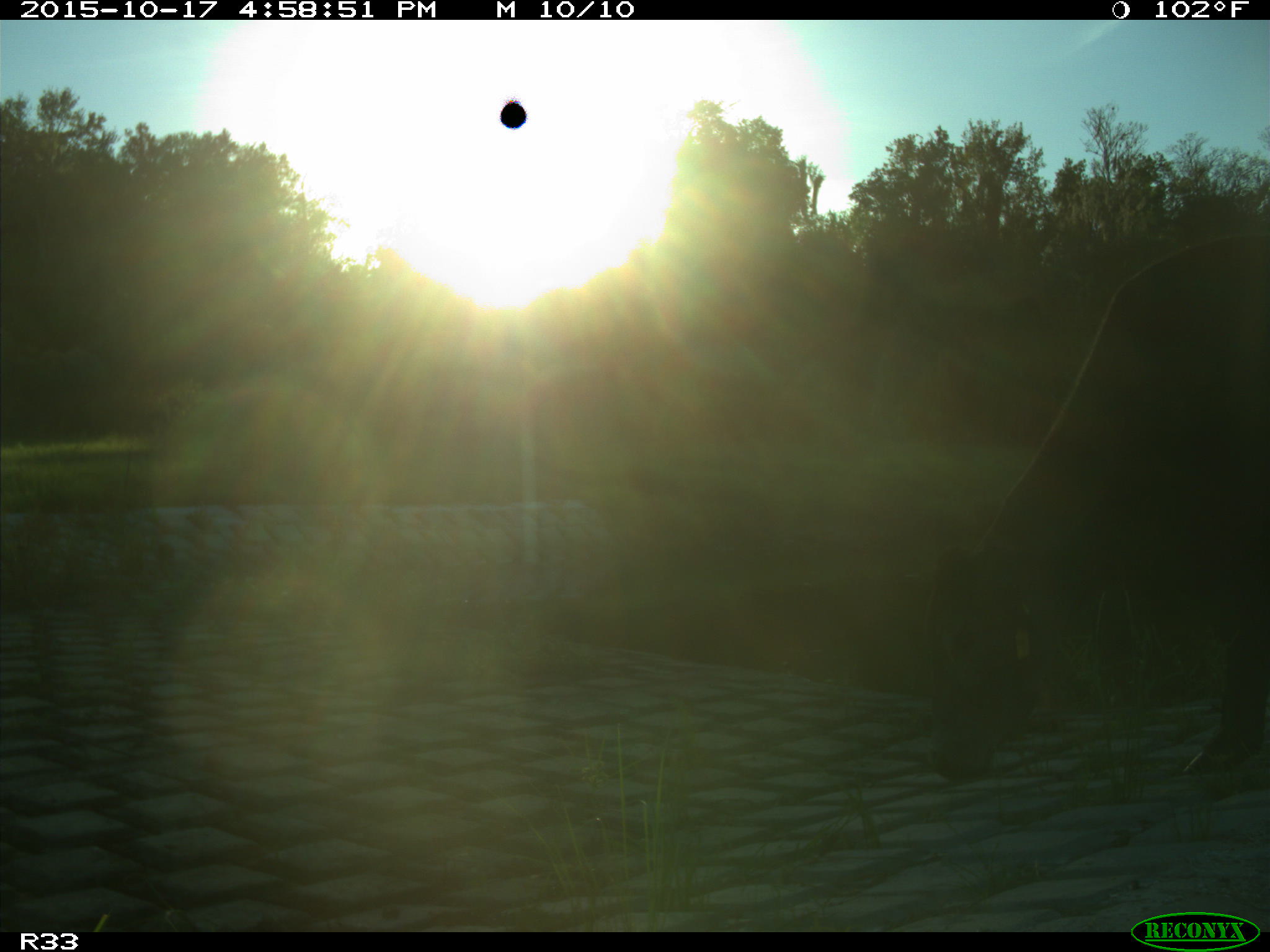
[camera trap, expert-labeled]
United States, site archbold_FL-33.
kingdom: Animalia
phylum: Chordata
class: Mammalia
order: Artiodactyla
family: Bovidae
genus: Bos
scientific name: Bos taurus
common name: domestic cow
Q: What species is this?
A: Bos taurus (domestic cow).